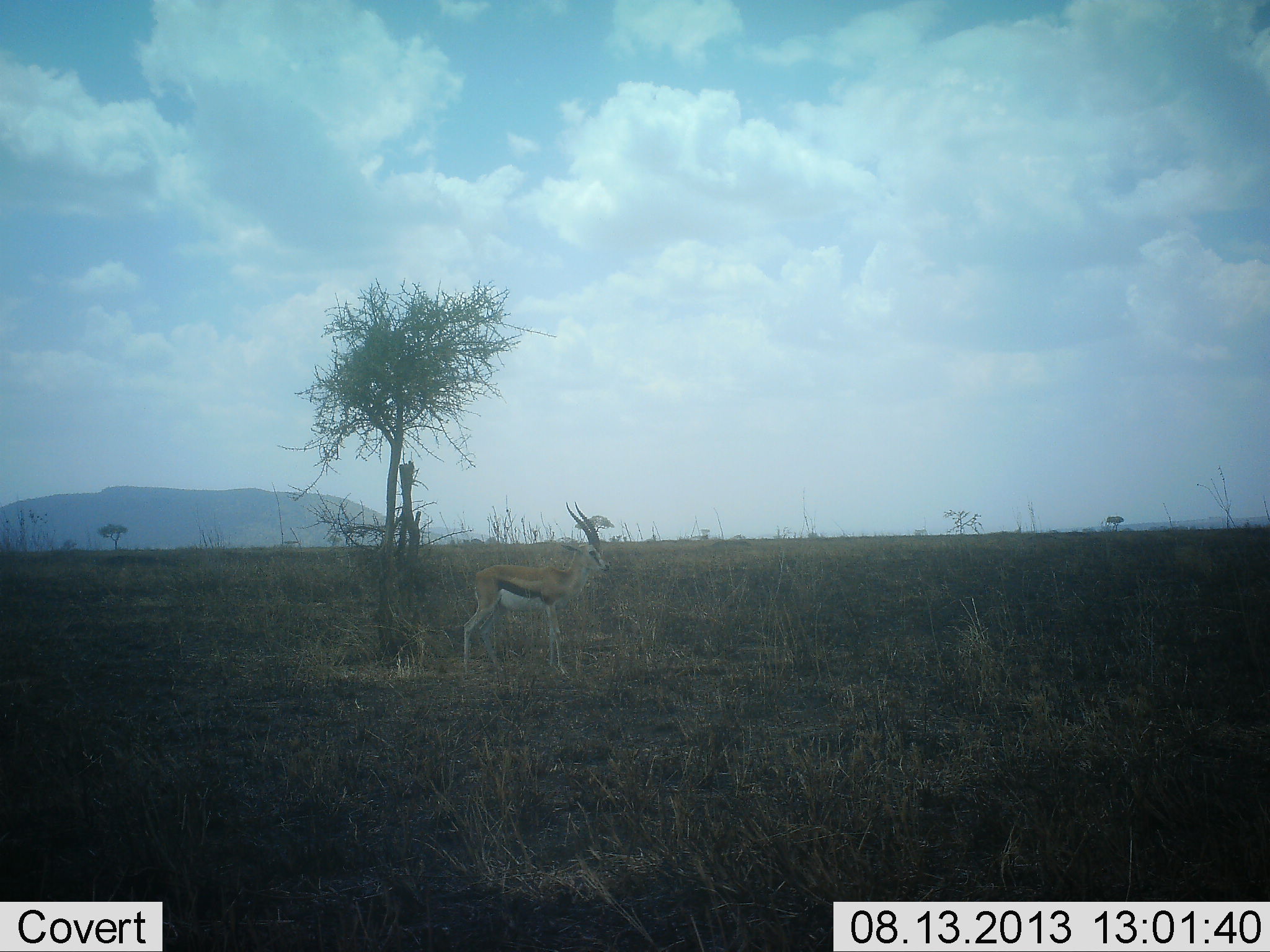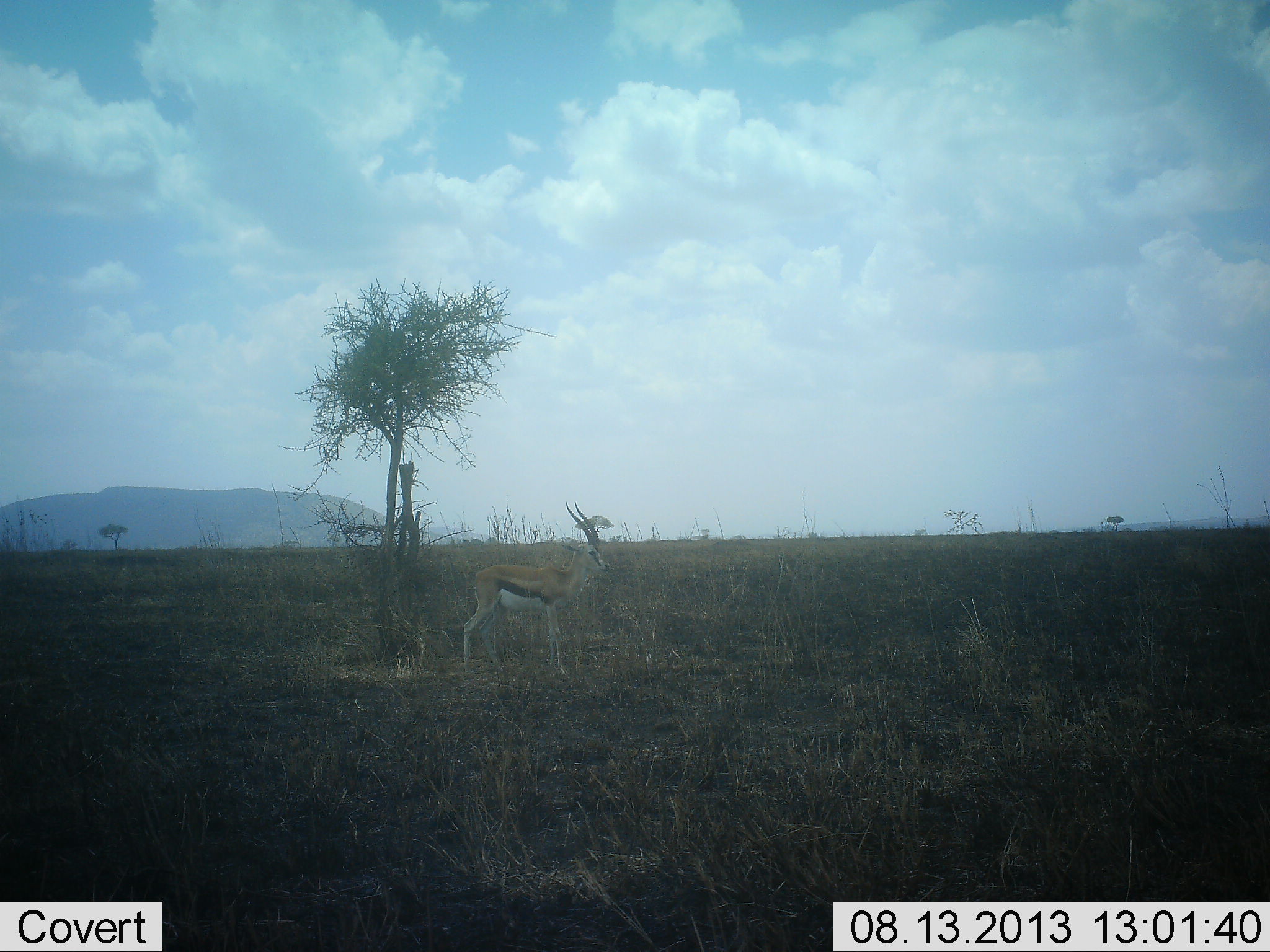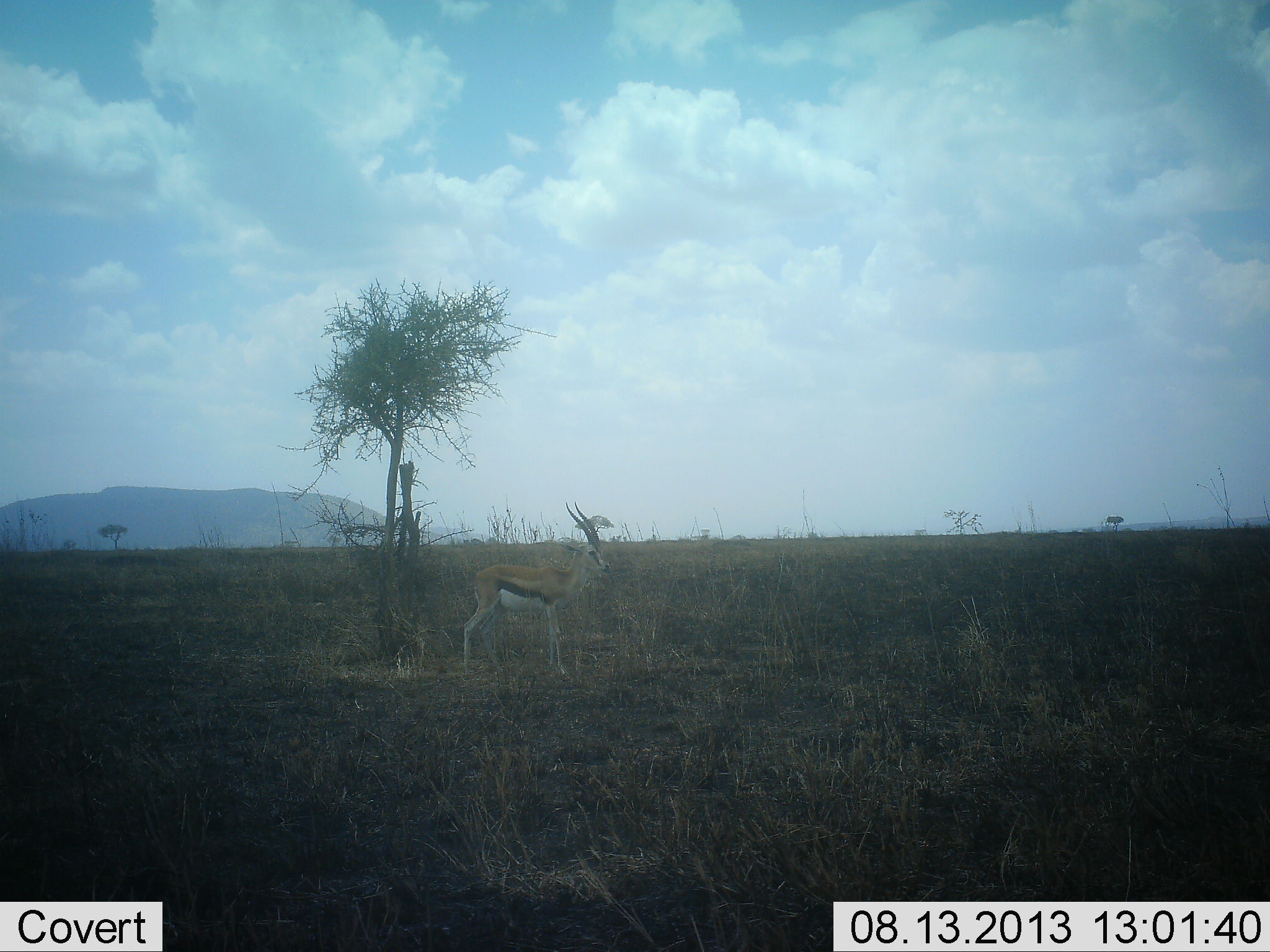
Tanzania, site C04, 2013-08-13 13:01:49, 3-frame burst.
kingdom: Animalia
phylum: Chordata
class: Mammalia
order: Artiodactyla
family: Bovidae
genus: Eudorcas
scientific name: Eudorcas thomsonii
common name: thomson's gazelle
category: gazellethomsons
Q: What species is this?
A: Gazellethomsons (thomson's gazelle) (Eudorcas thomsonii).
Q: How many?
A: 1.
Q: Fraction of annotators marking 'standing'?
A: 100%.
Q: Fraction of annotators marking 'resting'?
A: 4%.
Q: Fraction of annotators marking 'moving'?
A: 0%.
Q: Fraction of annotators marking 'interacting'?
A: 0%.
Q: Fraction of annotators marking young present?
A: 4%.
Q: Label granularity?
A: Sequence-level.